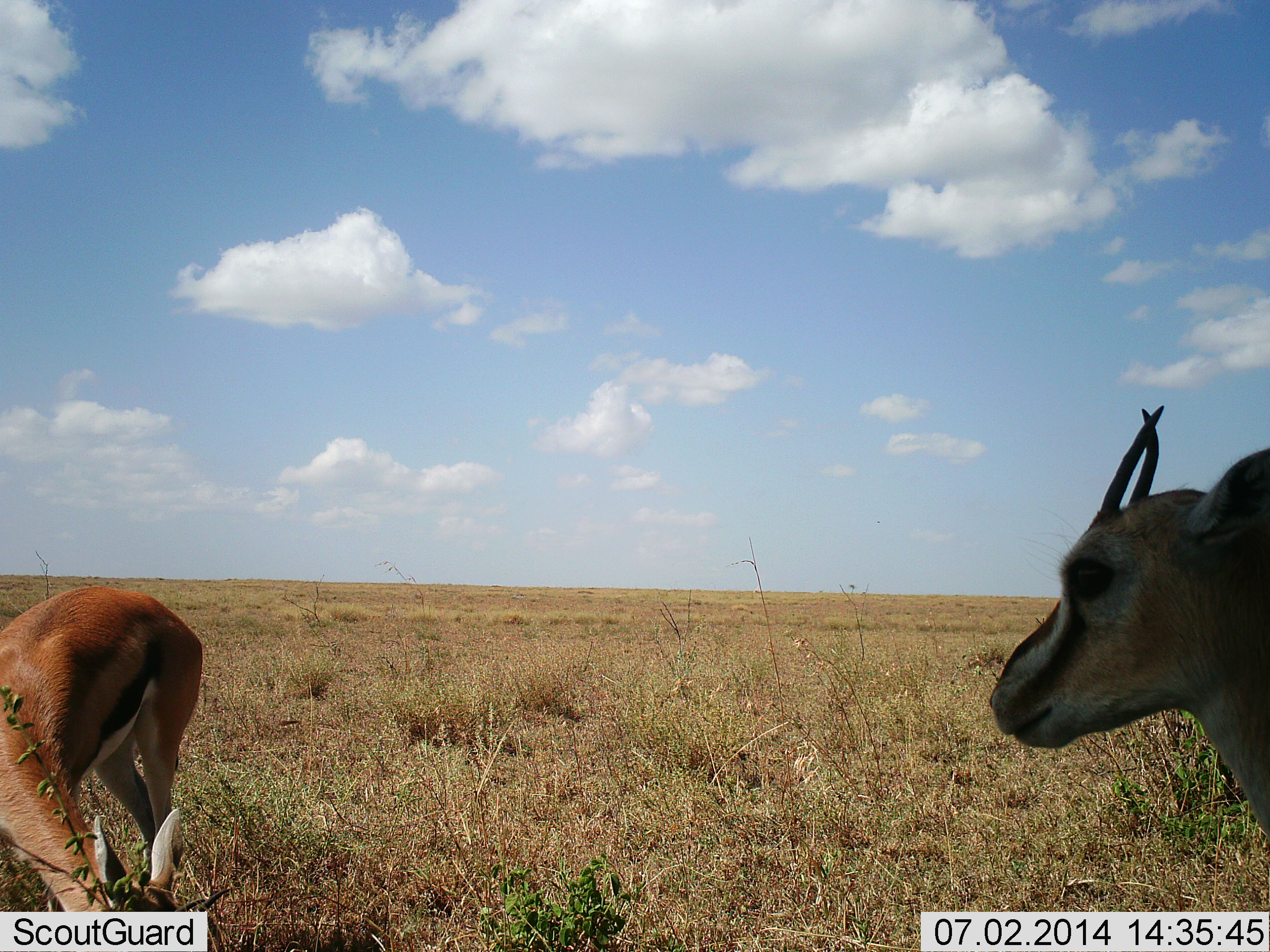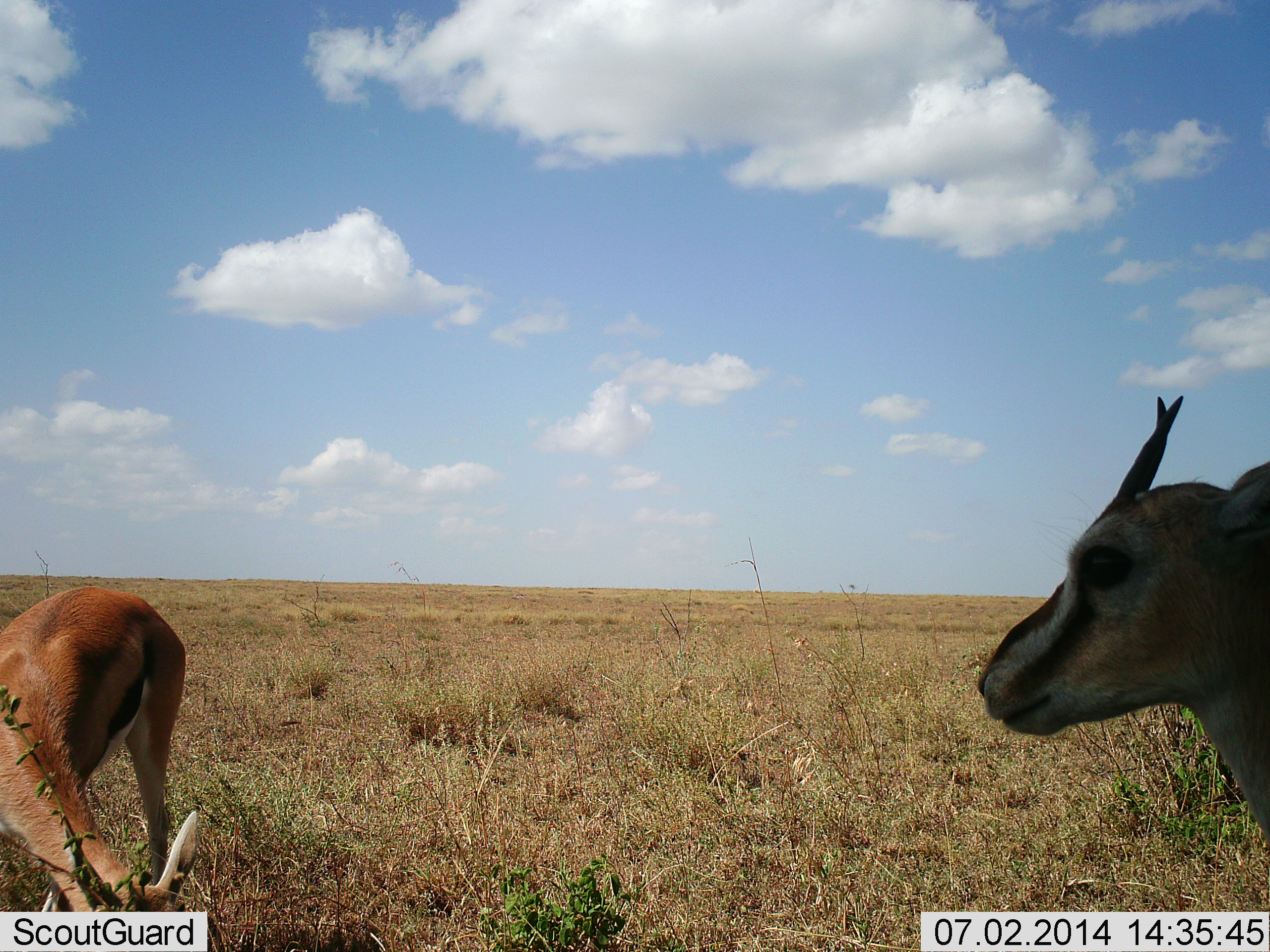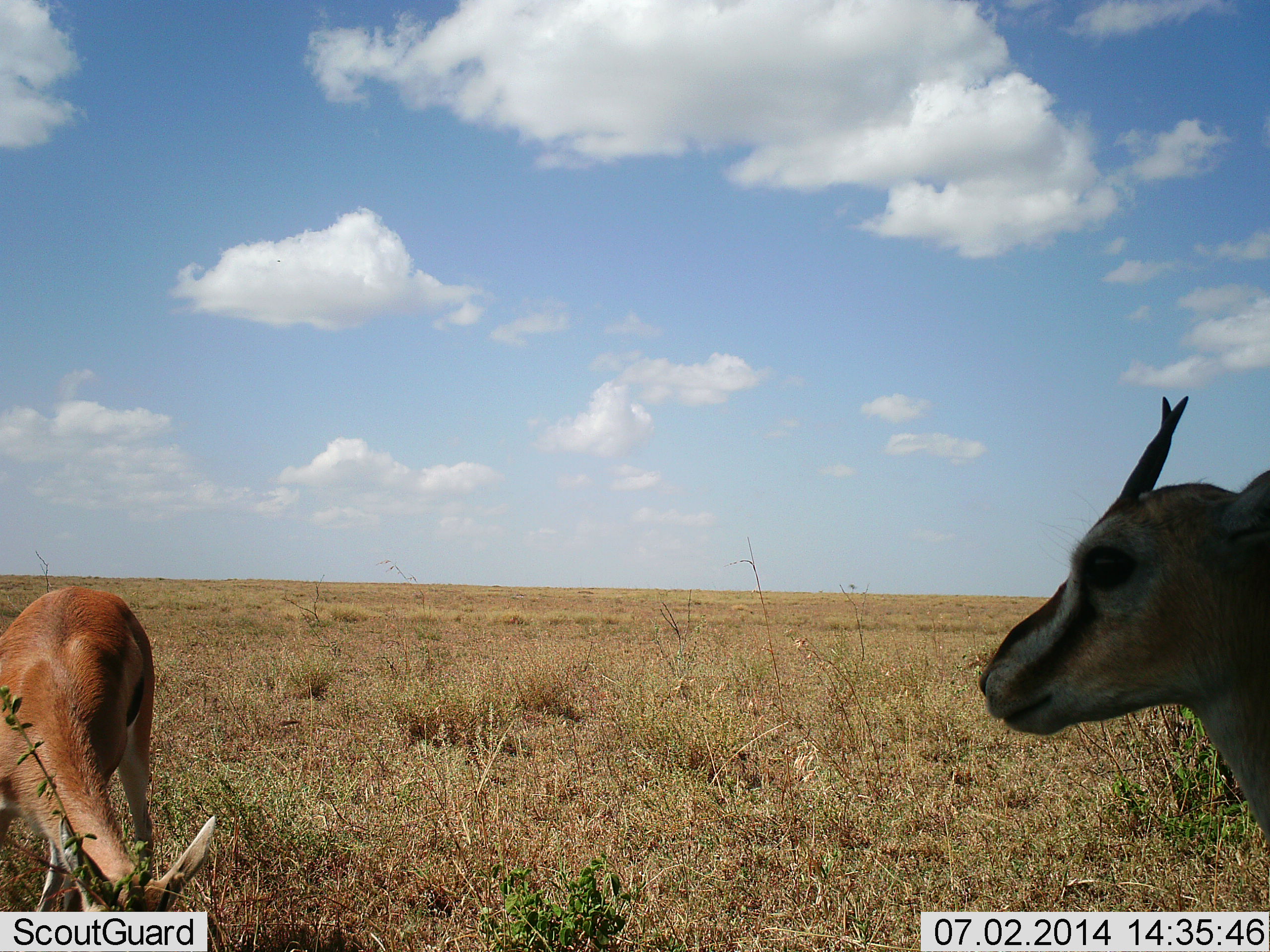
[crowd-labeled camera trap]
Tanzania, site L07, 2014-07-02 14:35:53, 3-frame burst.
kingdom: Animalia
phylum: Chordata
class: Mammalia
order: Artiodactyla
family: Bovidae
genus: Eudorcas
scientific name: Eudorcas thomsonii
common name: thomson's gazelle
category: gazellethomsons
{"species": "gazellethomsons (thomson's gazelle) (Eudorcas thomsonii)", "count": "2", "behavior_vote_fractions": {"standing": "100%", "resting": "10%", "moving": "0%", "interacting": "0%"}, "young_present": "0%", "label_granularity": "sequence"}